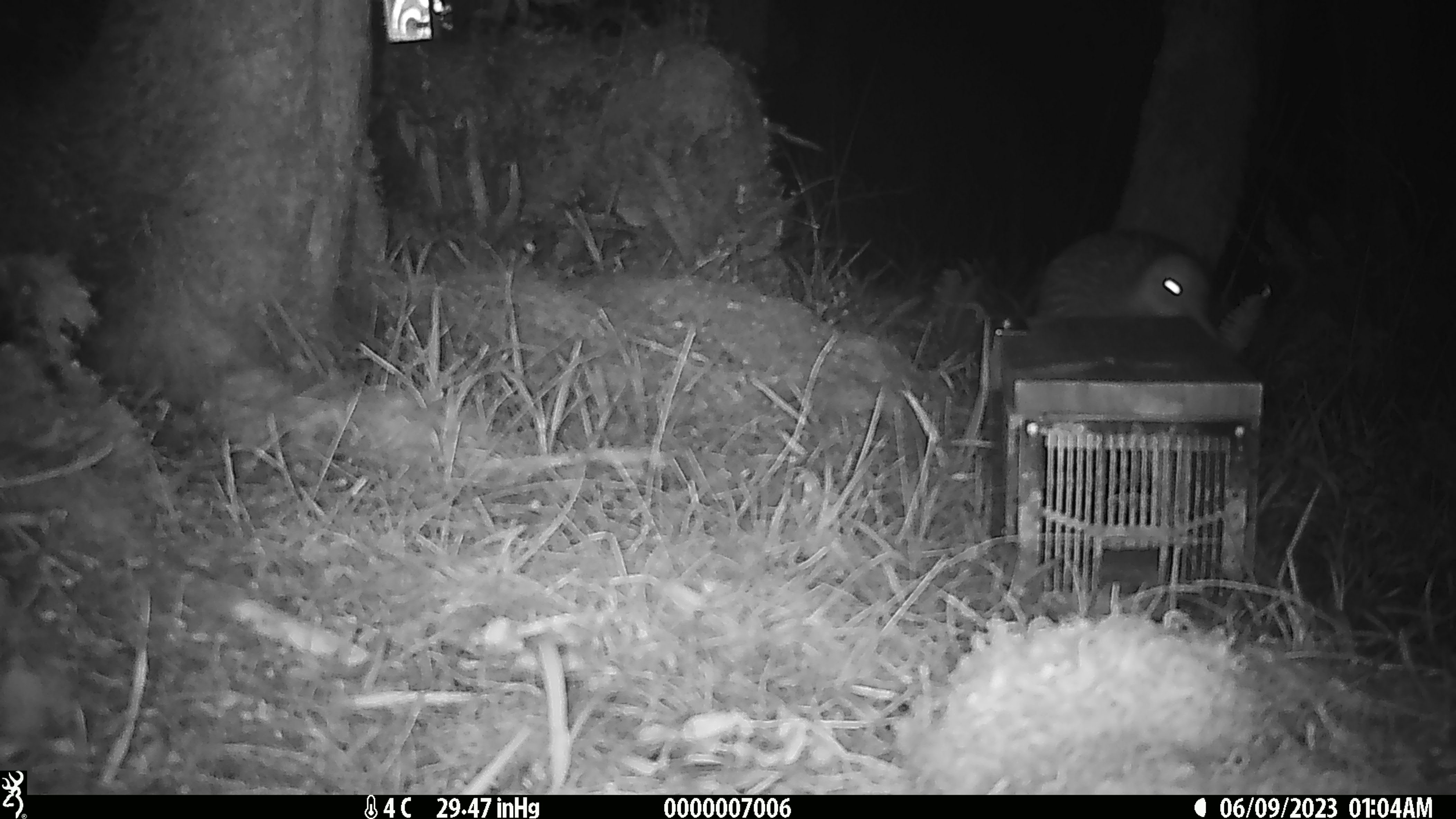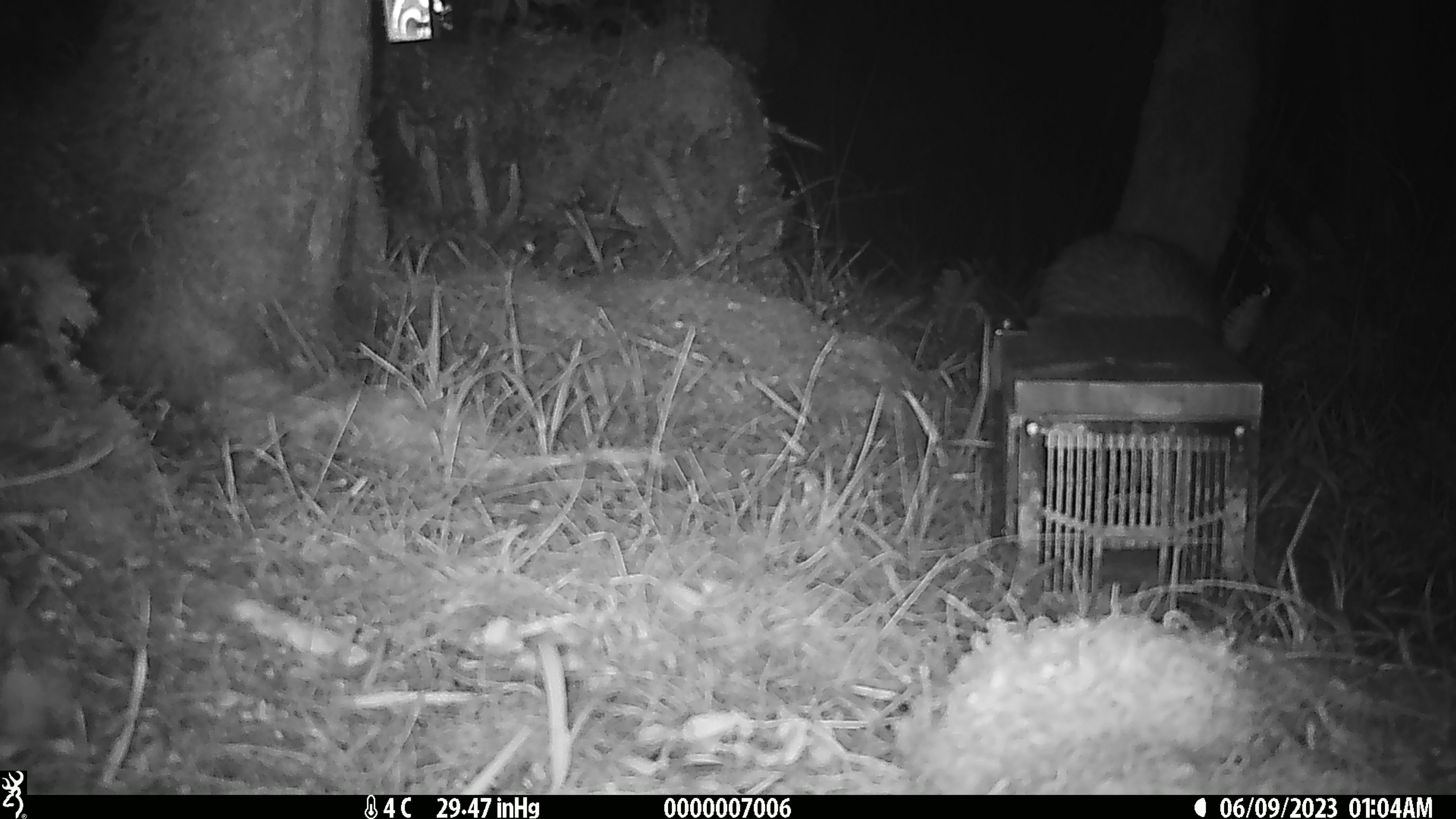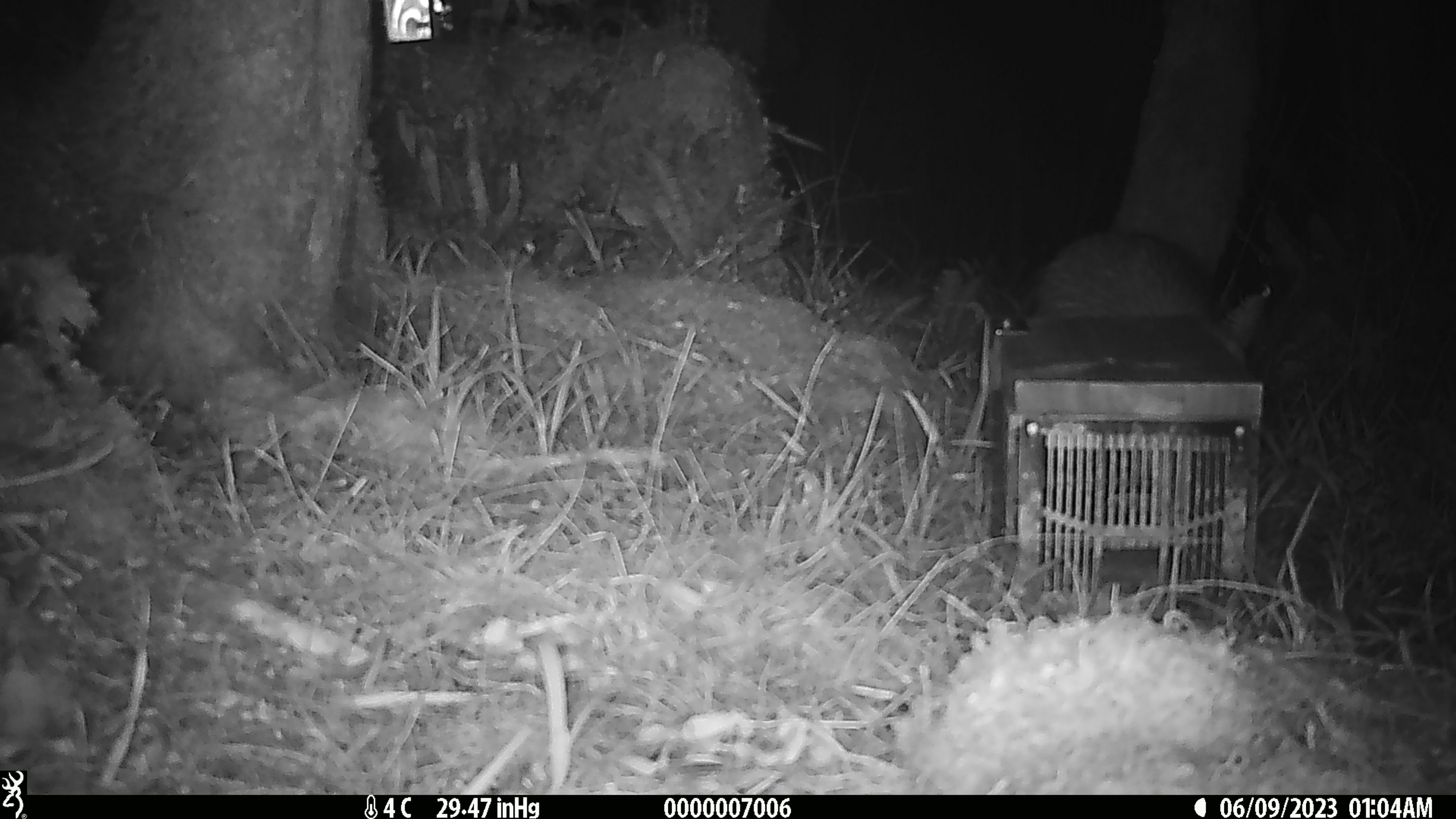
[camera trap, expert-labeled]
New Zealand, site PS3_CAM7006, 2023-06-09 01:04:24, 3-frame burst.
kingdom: Animalia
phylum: Chordata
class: Aves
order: Apterygiformes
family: Apterygidae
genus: Apteryx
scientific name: Apteryx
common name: kiwi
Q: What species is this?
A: Kiwi (Apteryx).